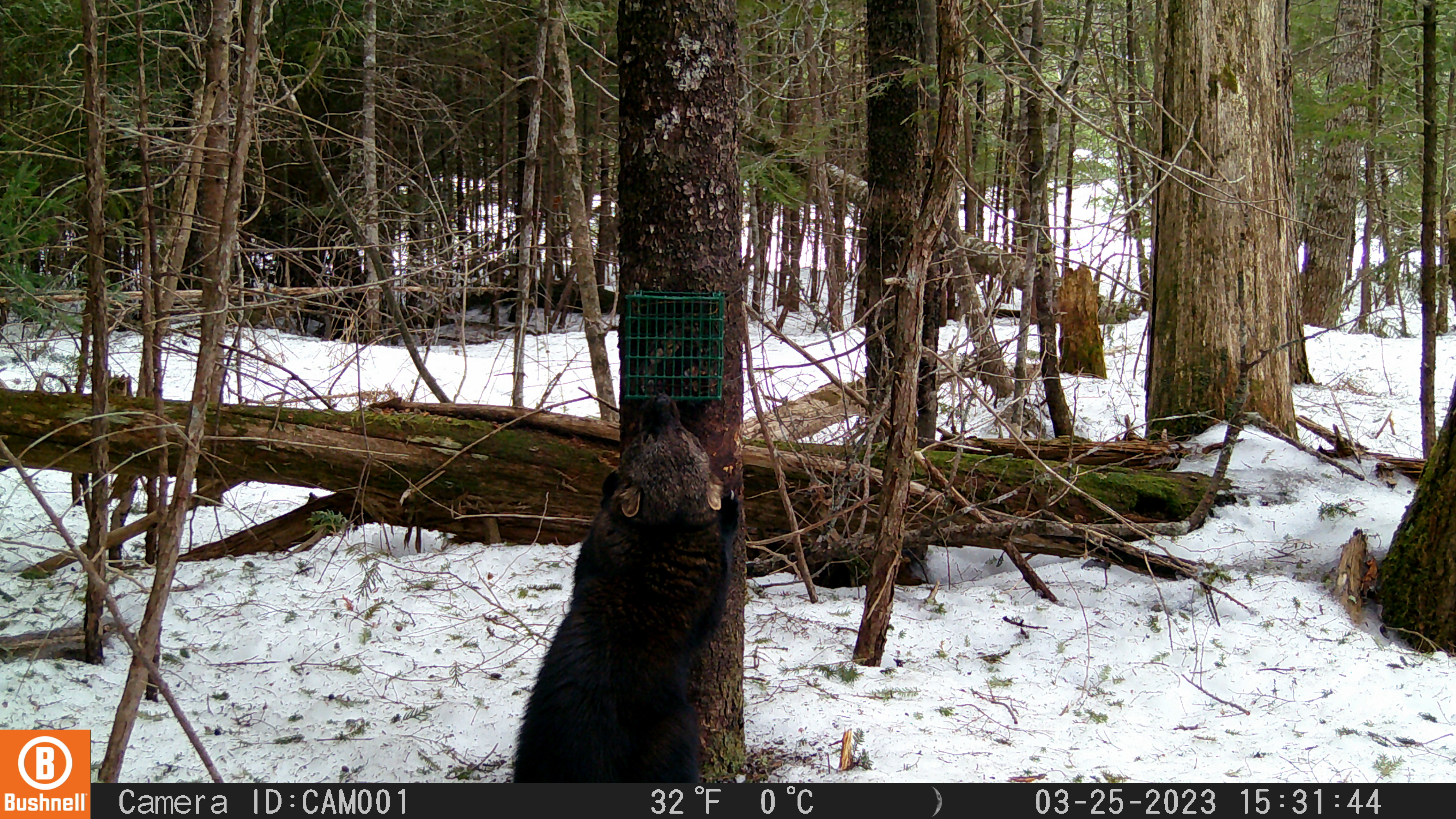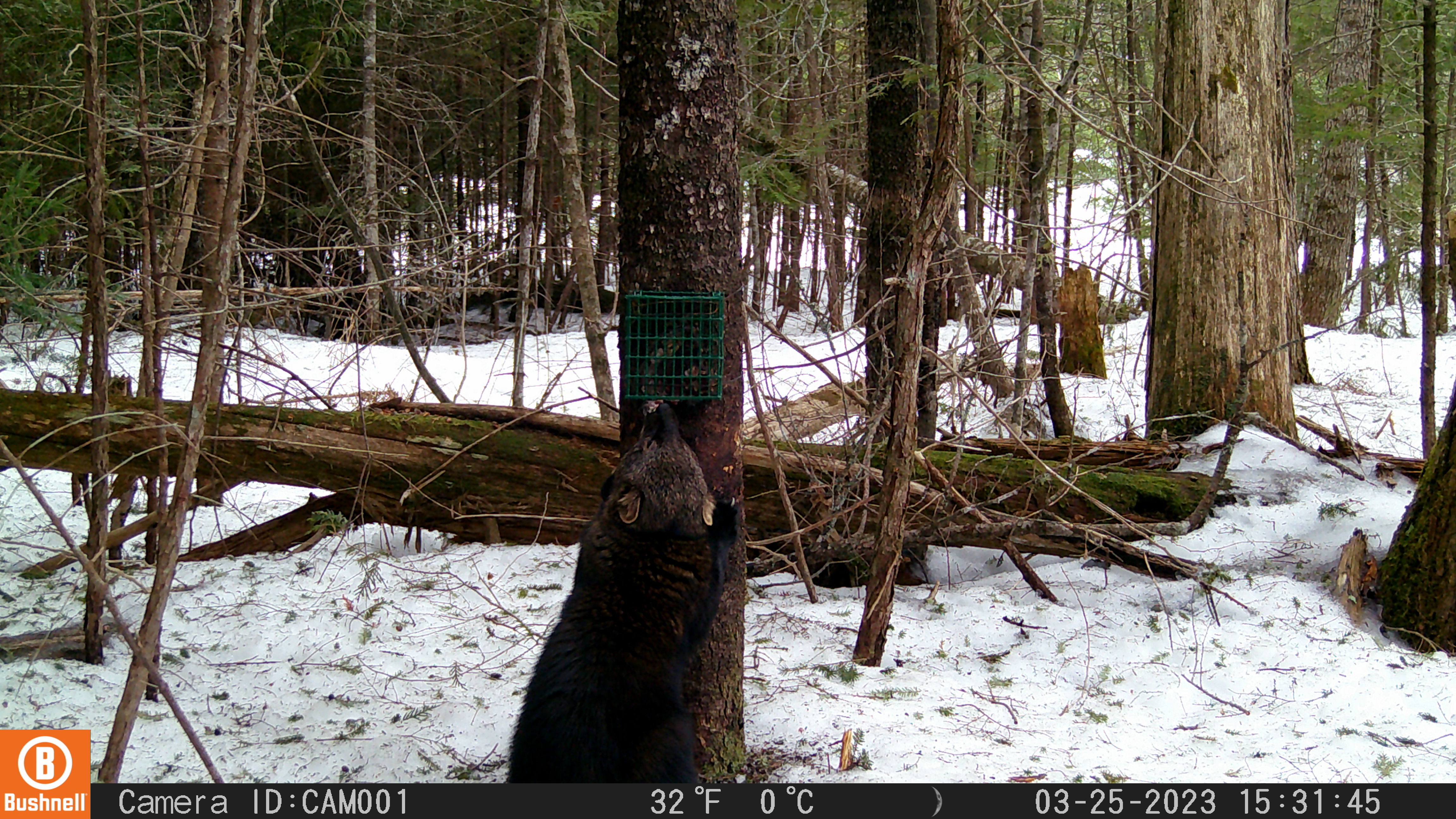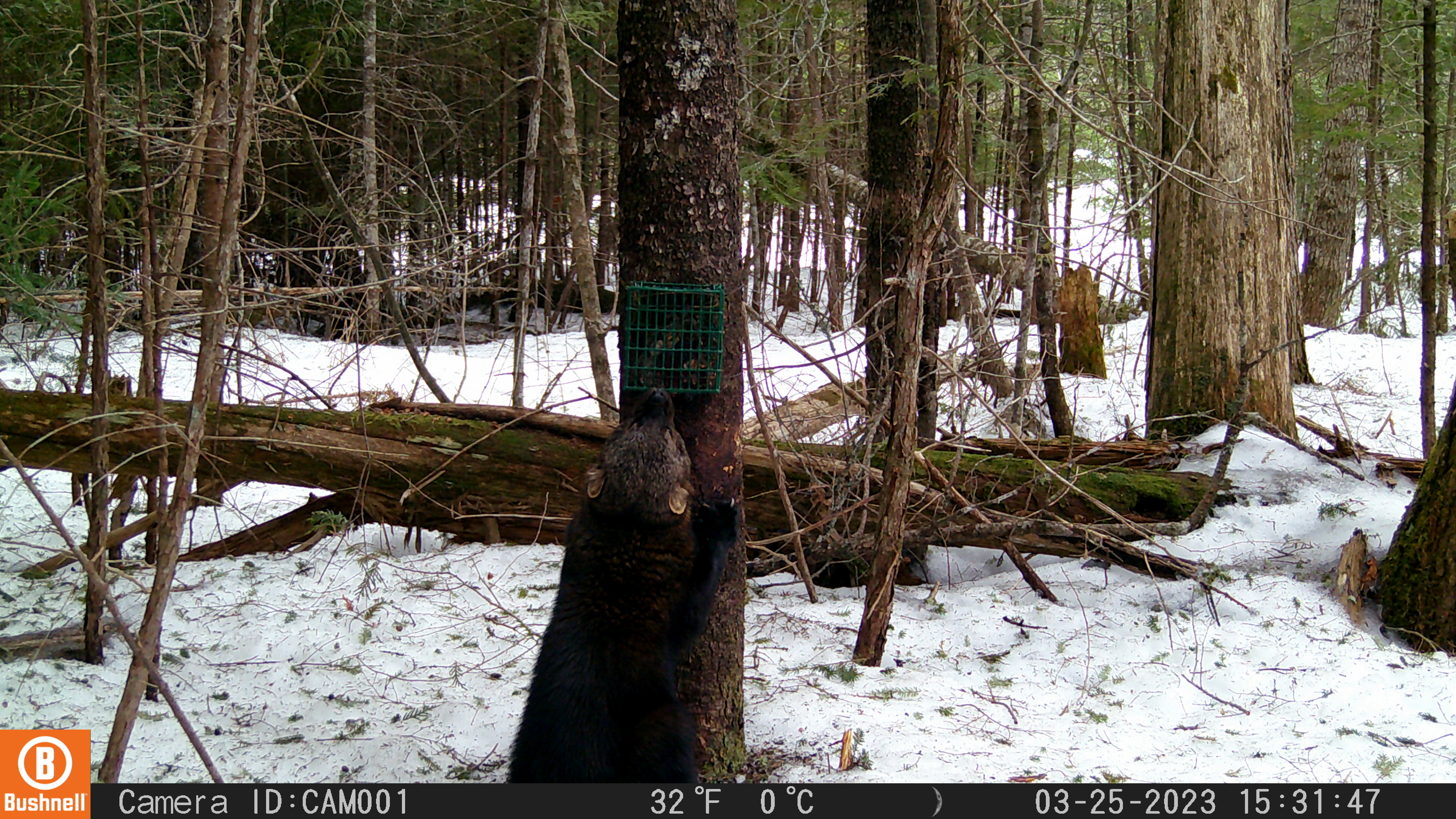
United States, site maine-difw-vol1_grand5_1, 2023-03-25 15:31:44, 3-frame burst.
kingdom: Animalia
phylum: Chordata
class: Mammalia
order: Carnivora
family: Mustelidae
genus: Pekania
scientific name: Pekania pennanti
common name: fisher